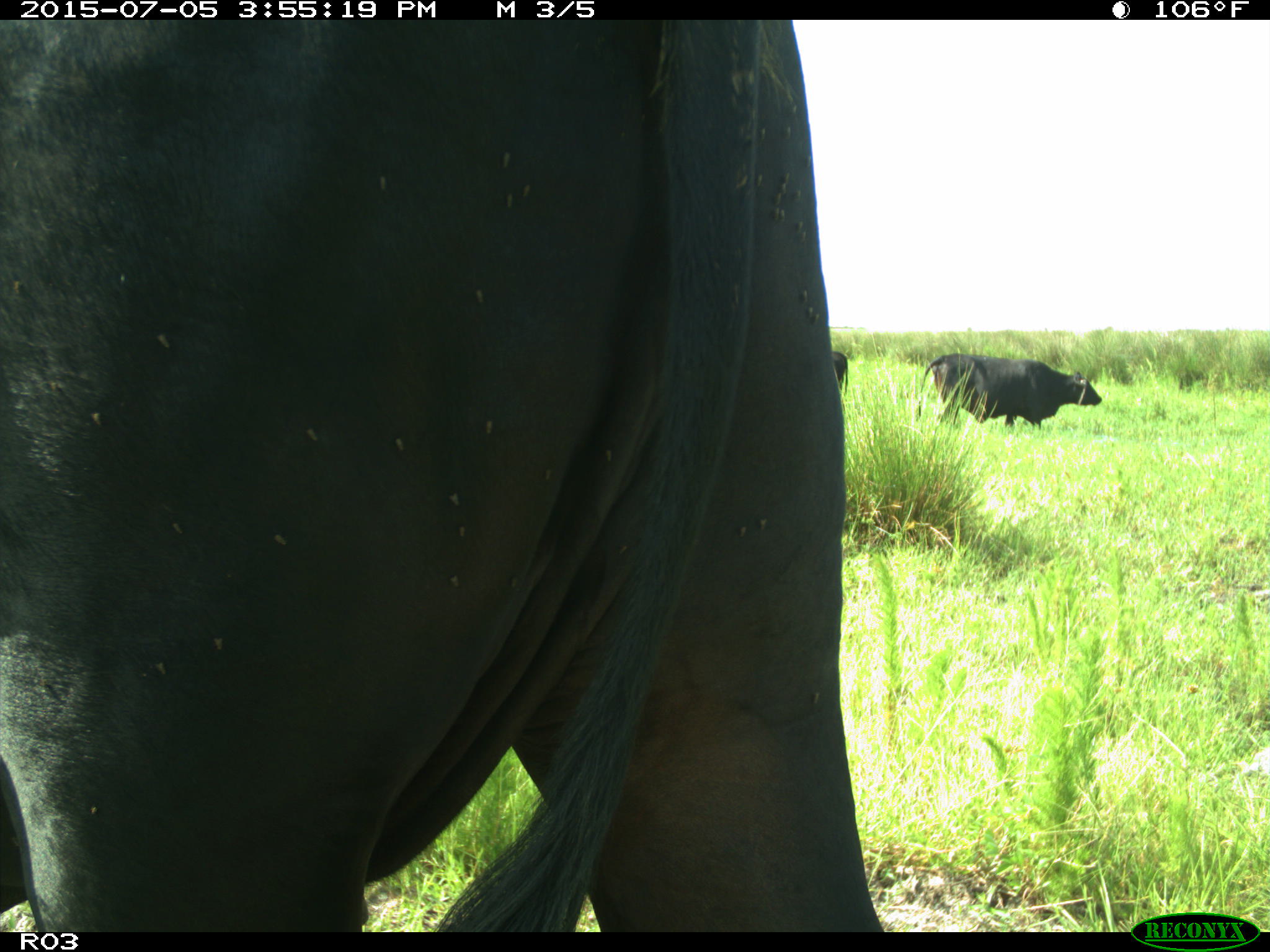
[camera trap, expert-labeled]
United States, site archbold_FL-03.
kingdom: Animalia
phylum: Chordata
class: Mammalia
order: Artiodactyla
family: Bovidae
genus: Bos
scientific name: Bos taurus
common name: domestic cow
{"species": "Bos taurus (domestic cow)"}